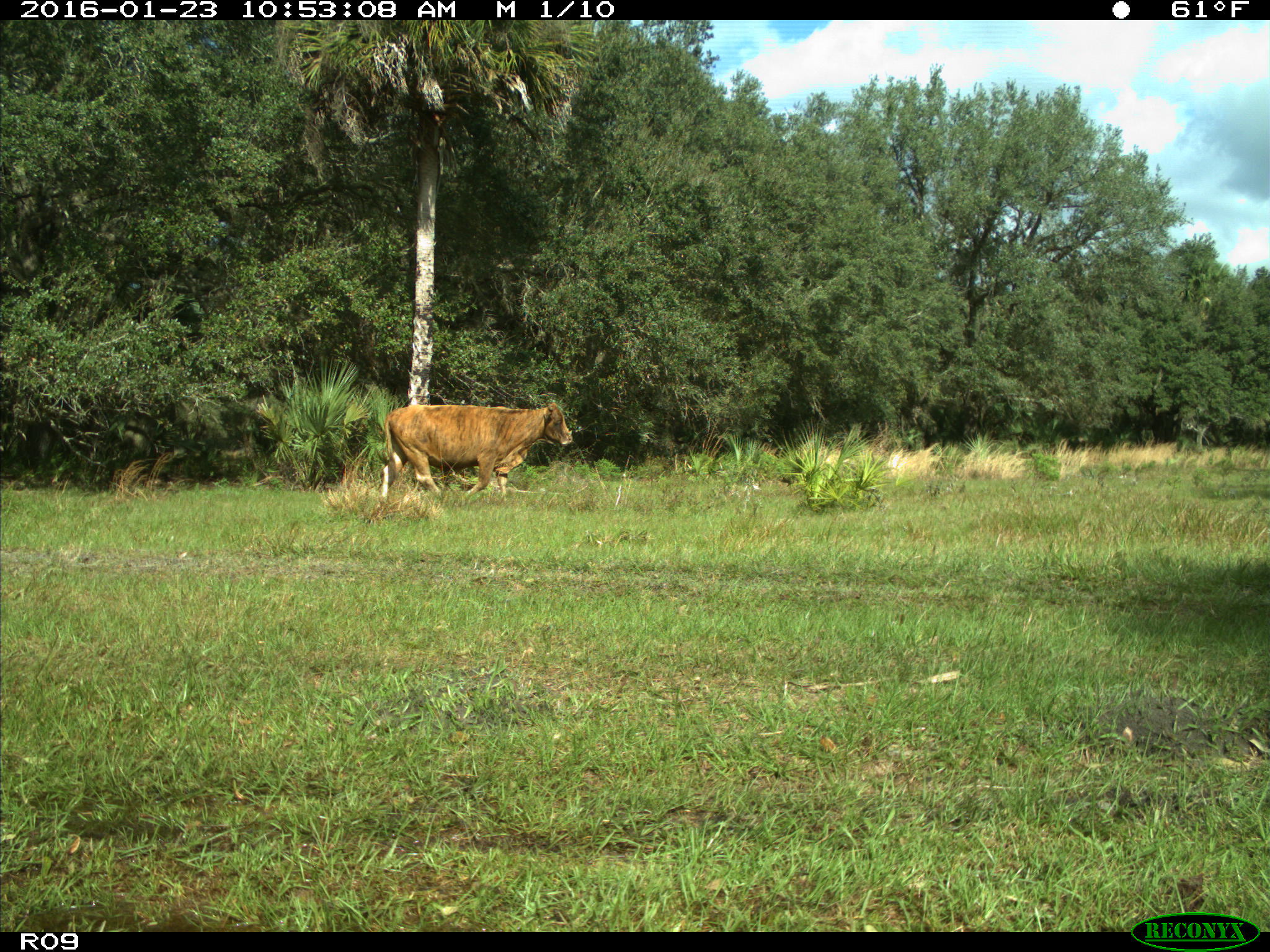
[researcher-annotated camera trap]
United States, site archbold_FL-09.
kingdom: Animalia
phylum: Chordata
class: Mammalia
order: Artiodactyla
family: Bovidae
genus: Bos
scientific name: Bos taurus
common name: domestic cow